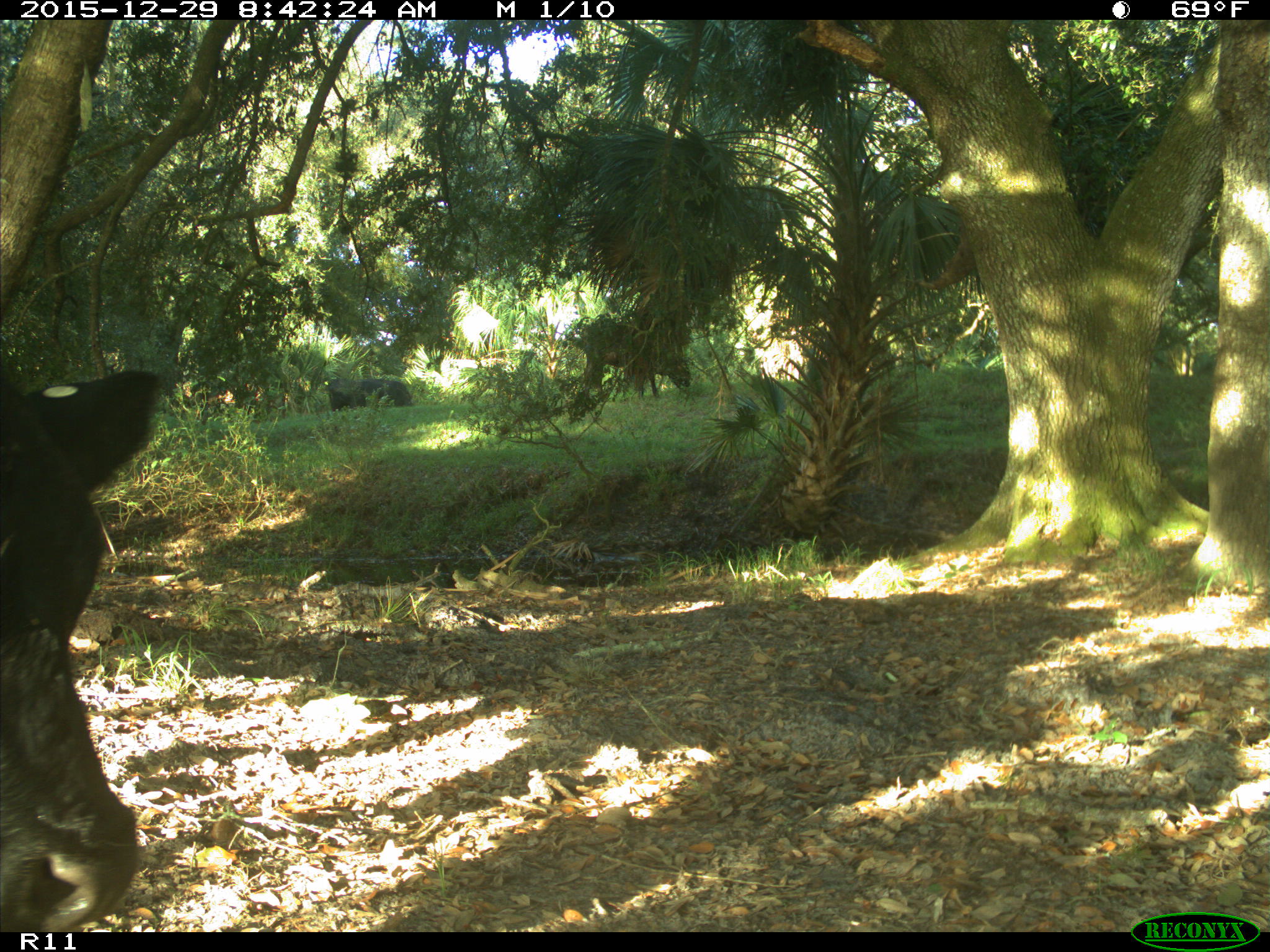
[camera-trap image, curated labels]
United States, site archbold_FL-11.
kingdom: Animalia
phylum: Chordata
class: Mammalia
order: Artiodactyla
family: Bovidae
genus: Bos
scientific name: Bos taurus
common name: domestic cow